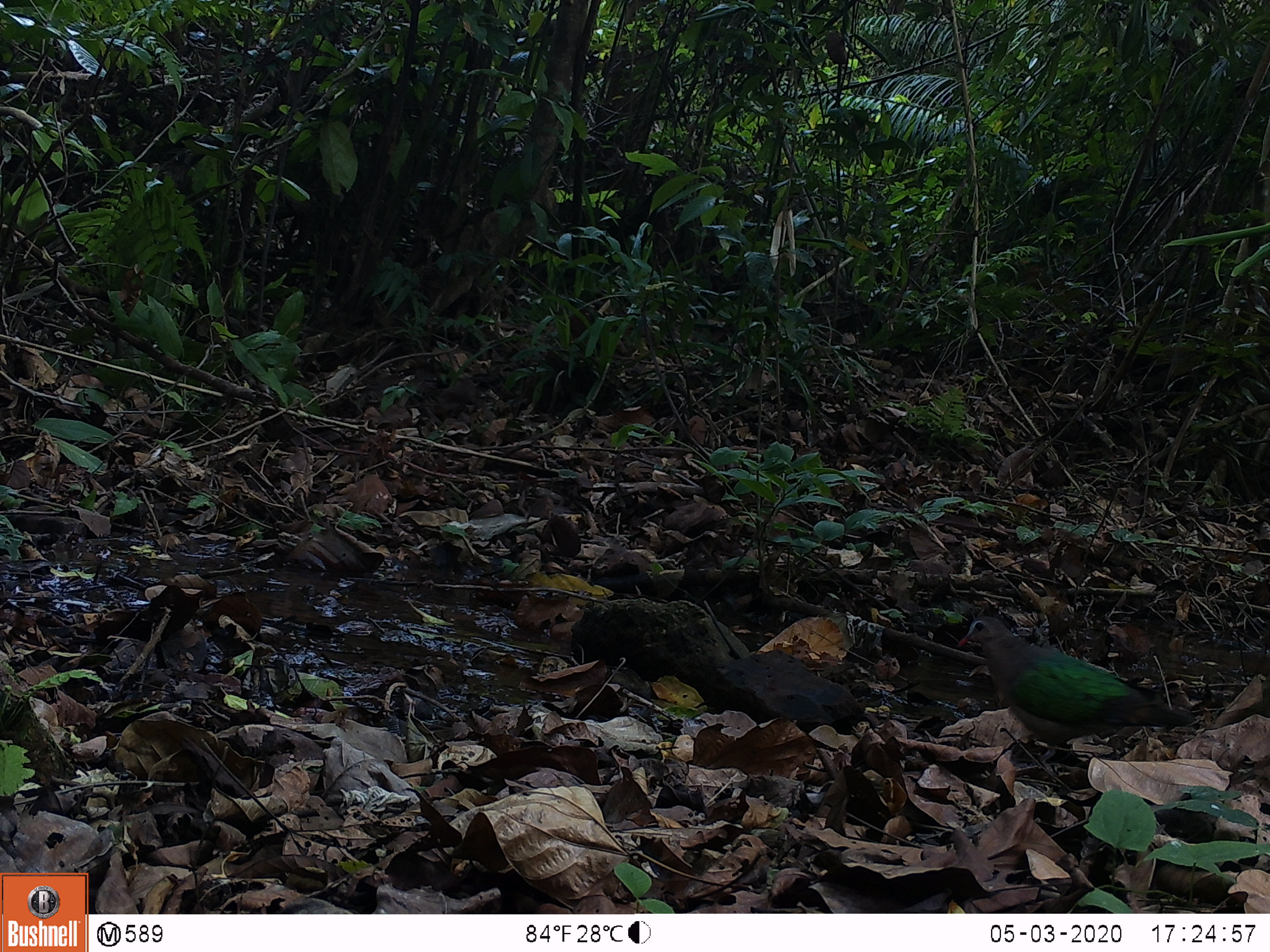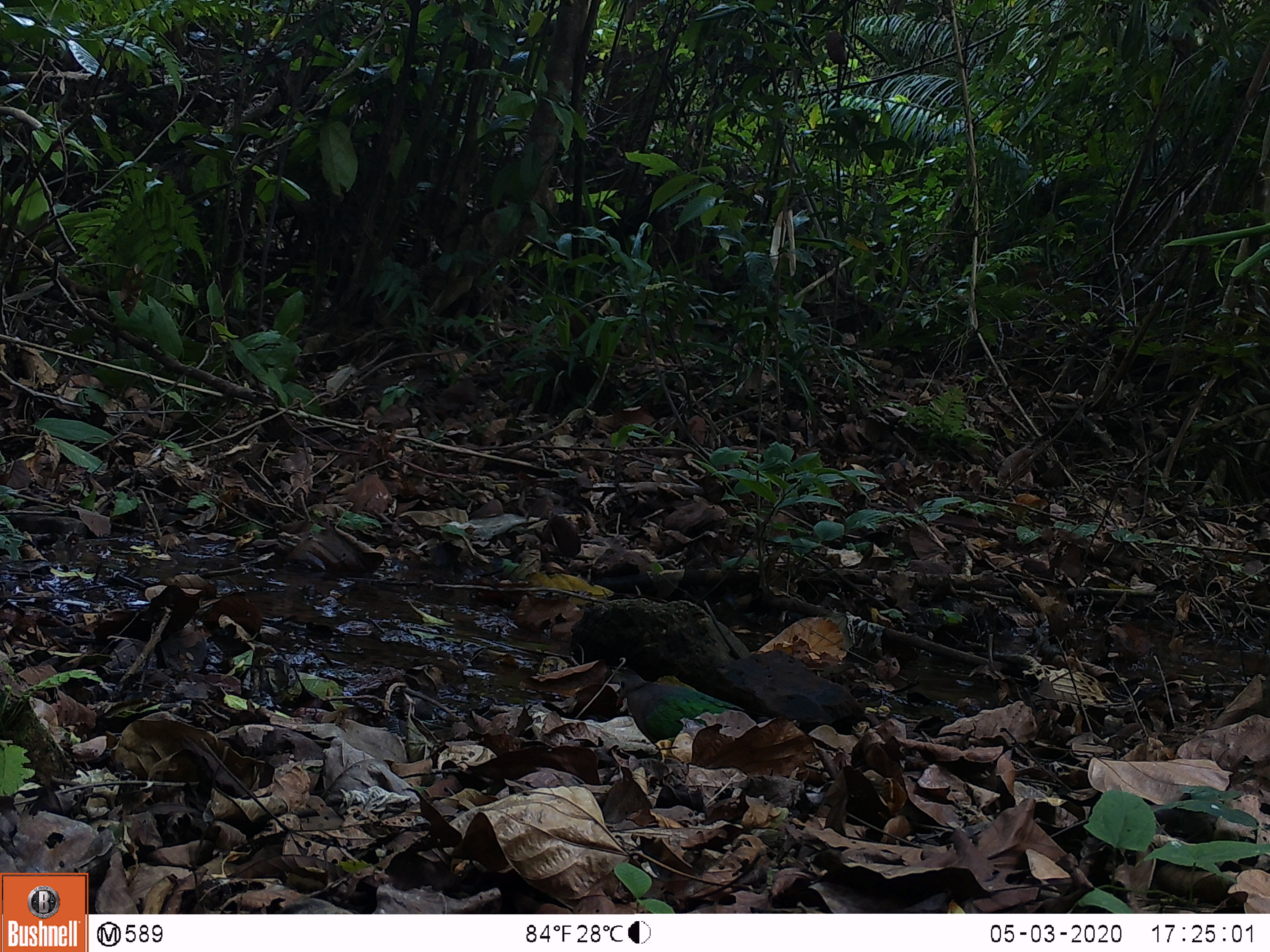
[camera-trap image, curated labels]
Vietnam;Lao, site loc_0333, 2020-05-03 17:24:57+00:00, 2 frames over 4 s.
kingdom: Animalia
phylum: Chordata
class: Aves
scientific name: Aves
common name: bird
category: unidentified bird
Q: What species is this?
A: Unidentified bird (bird) (Aves).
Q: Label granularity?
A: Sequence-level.